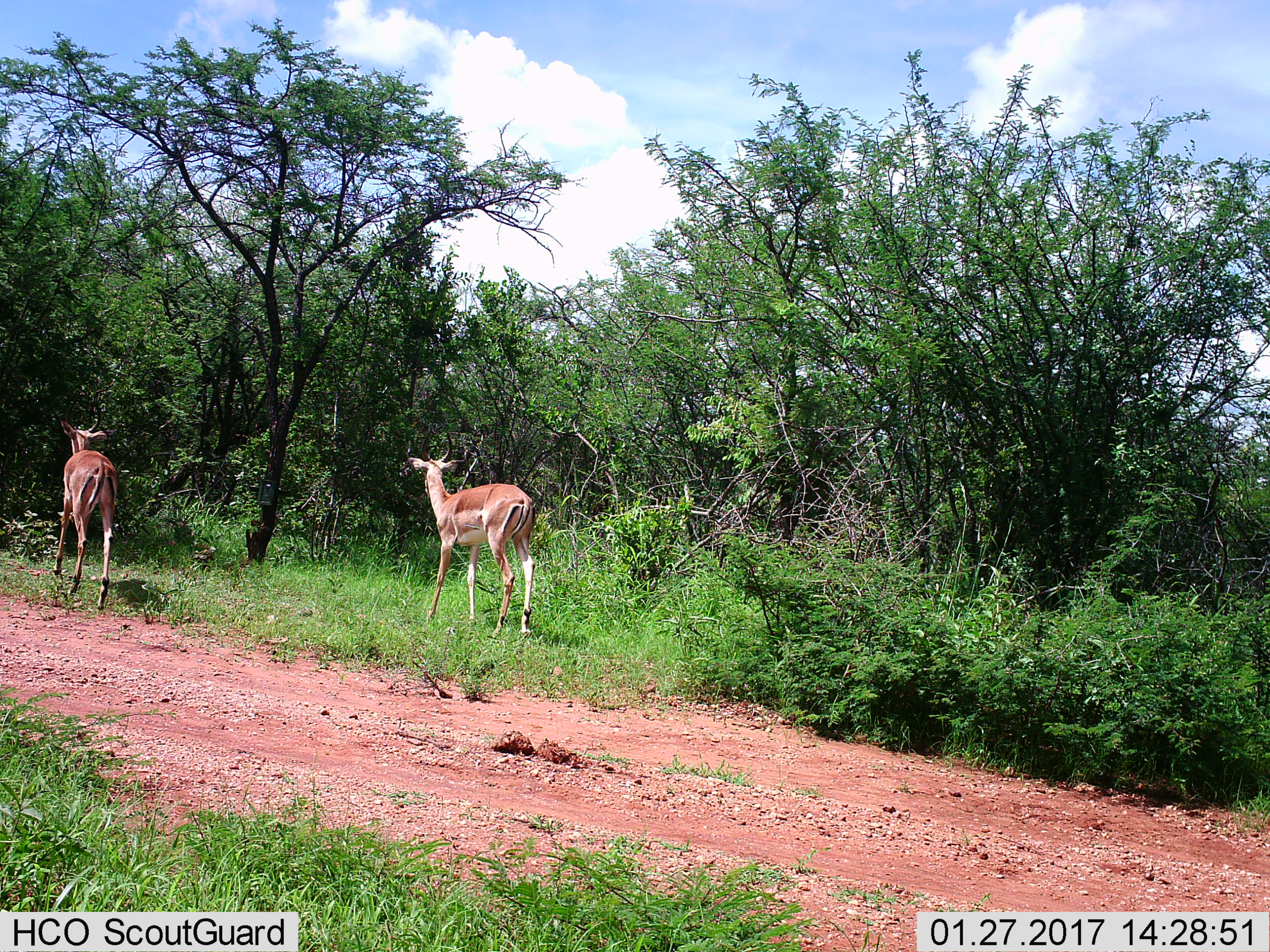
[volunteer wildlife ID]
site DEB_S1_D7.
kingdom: Animalia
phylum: Chordata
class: Mammalia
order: Artiodactyla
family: Bovidae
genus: Aepyceros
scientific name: Aepyceros melampus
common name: impala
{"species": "impala (Aepyceros melampus)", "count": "2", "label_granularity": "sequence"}